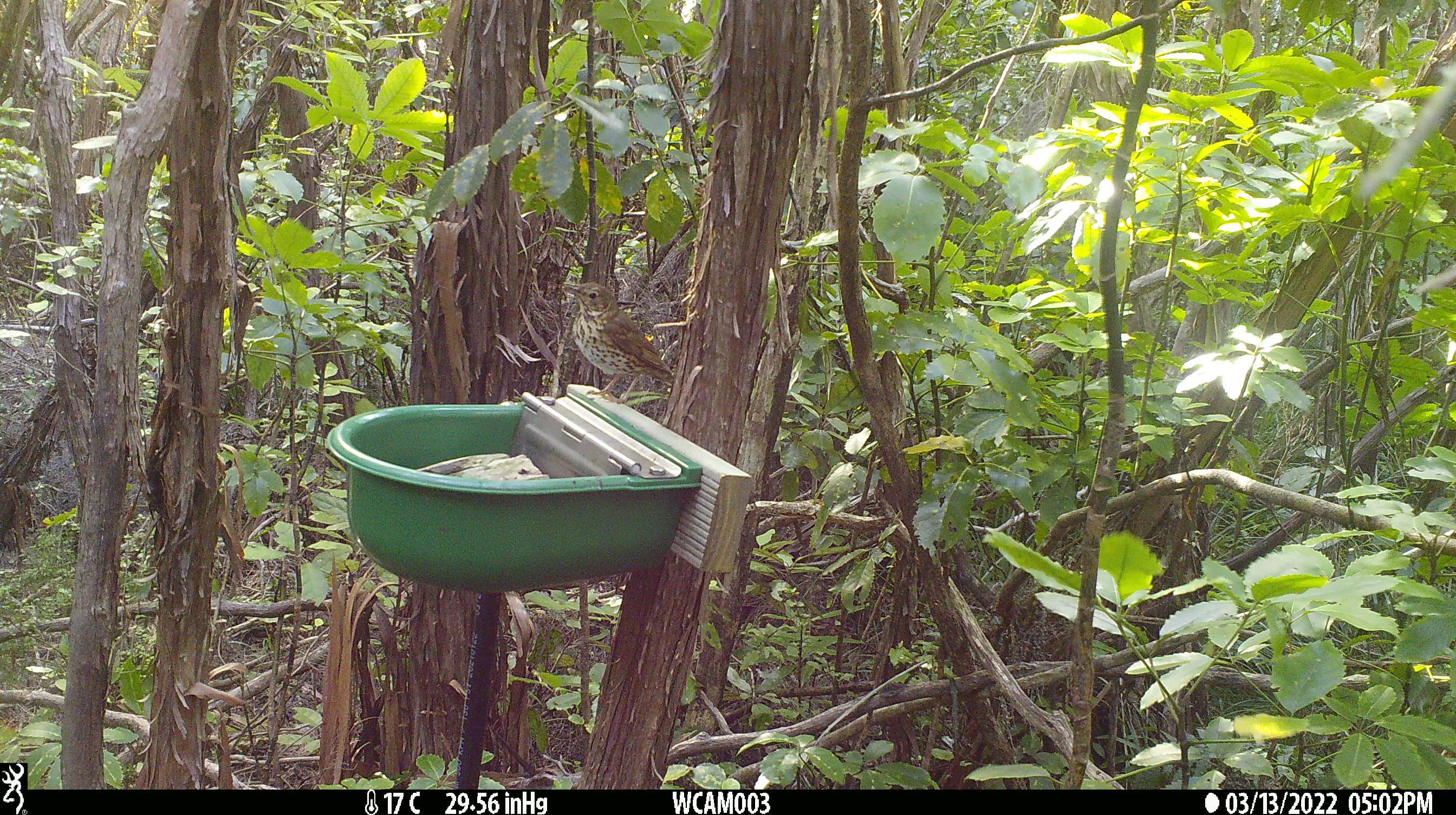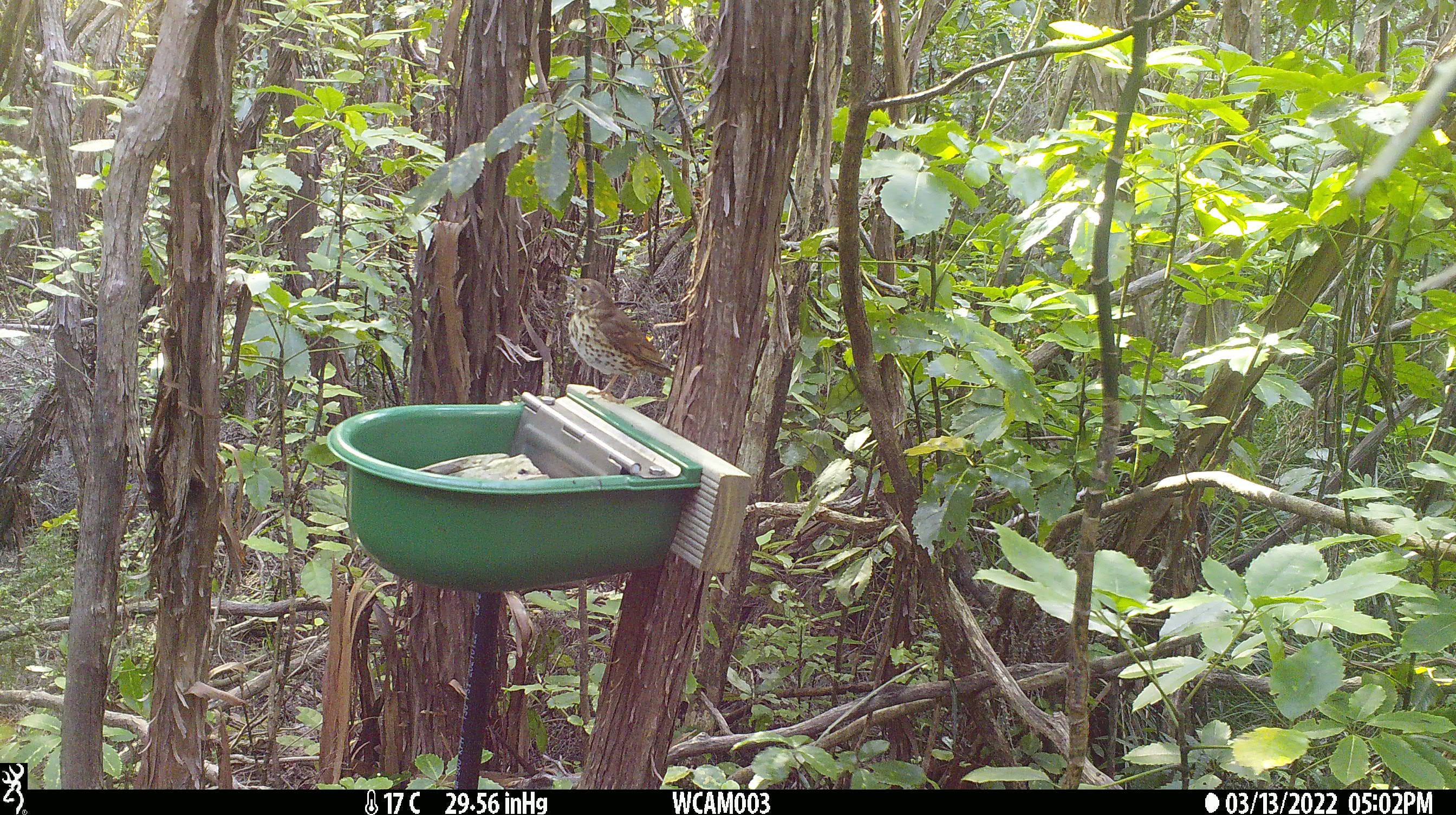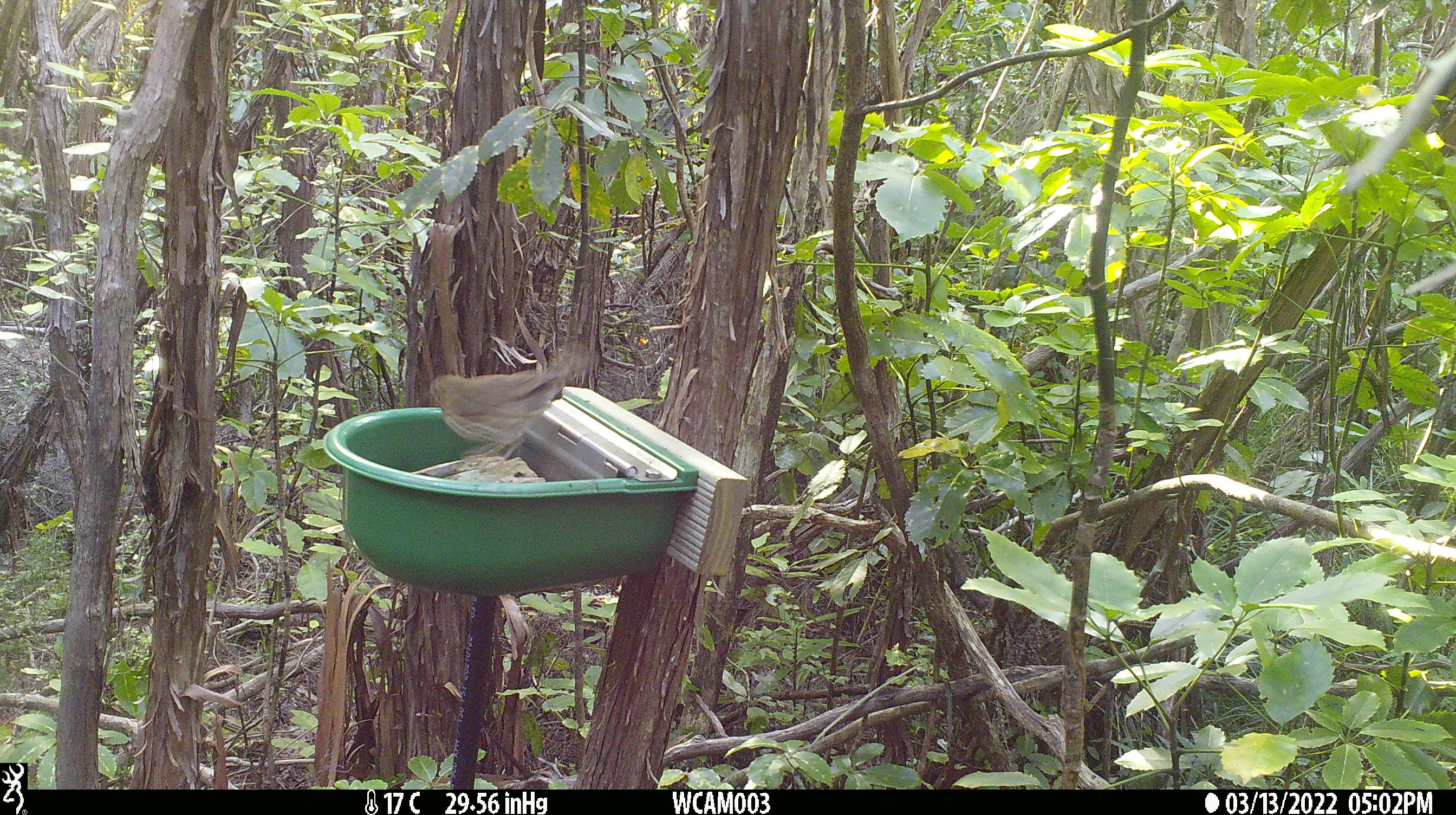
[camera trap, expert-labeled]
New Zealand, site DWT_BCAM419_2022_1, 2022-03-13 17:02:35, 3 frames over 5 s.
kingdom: Animalia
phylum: Chordata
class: Aves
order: Passeriformes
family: Turdidae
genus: Turdus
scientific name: Turdus philomelos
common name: song thrush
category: thrush